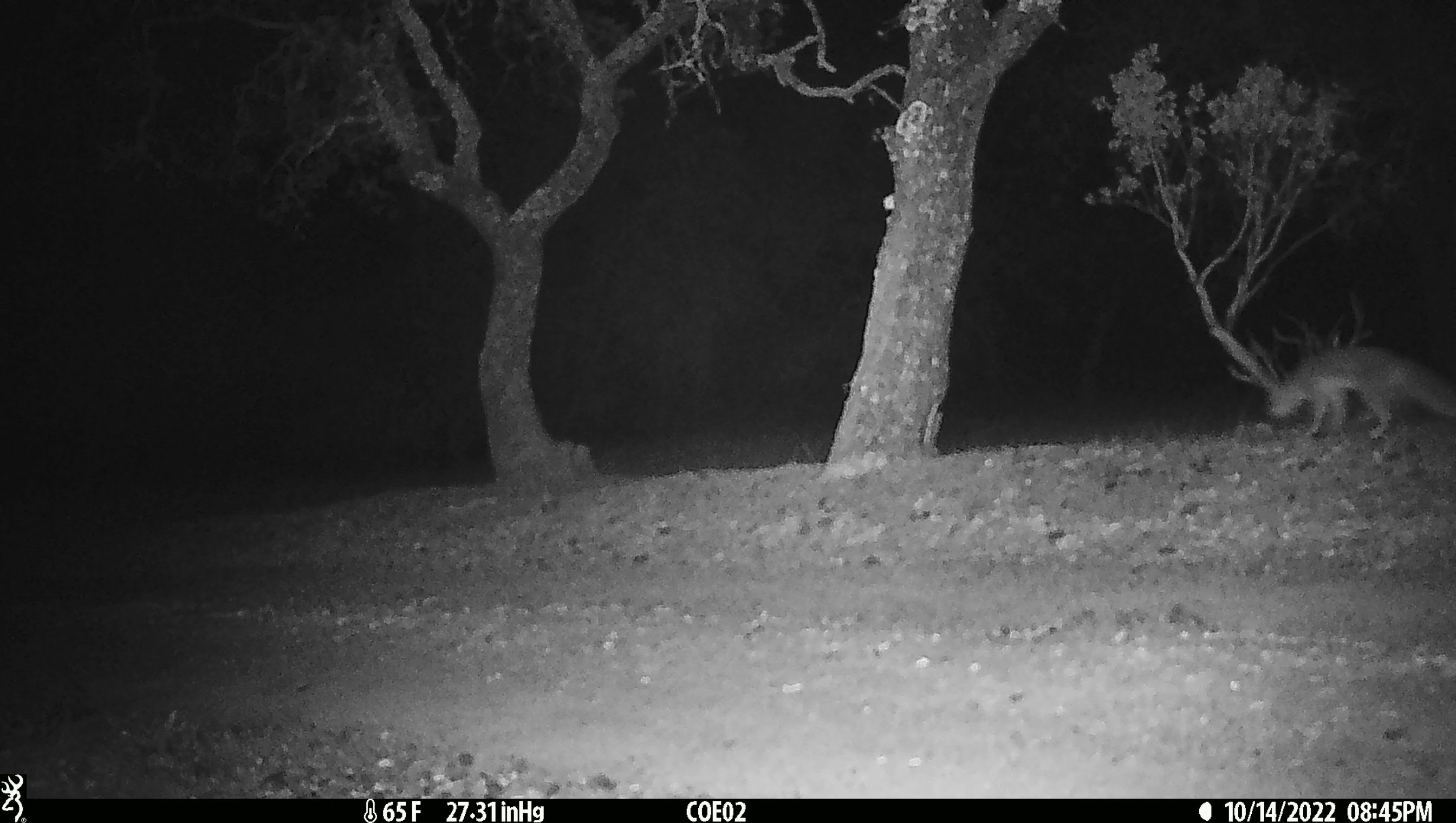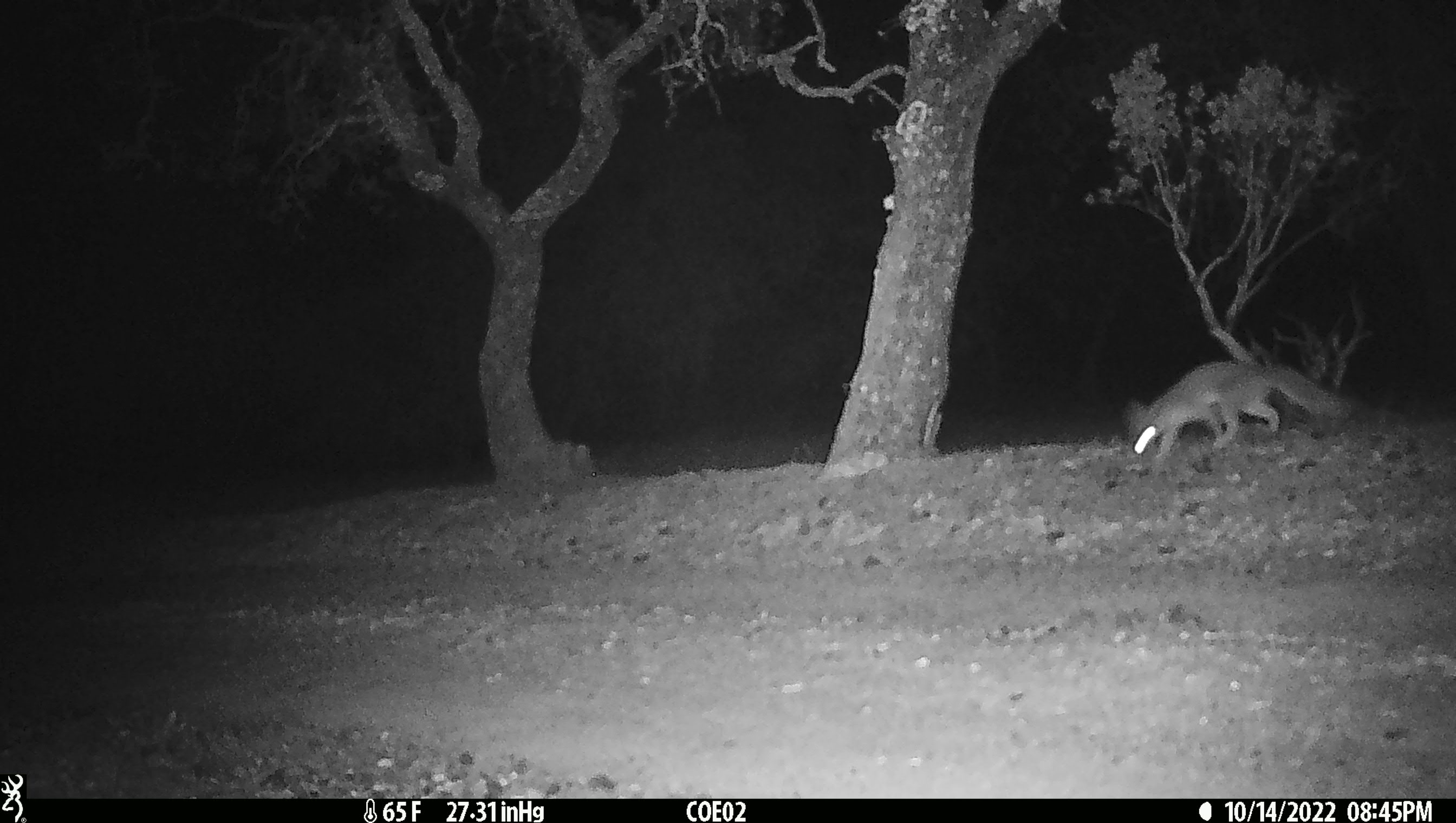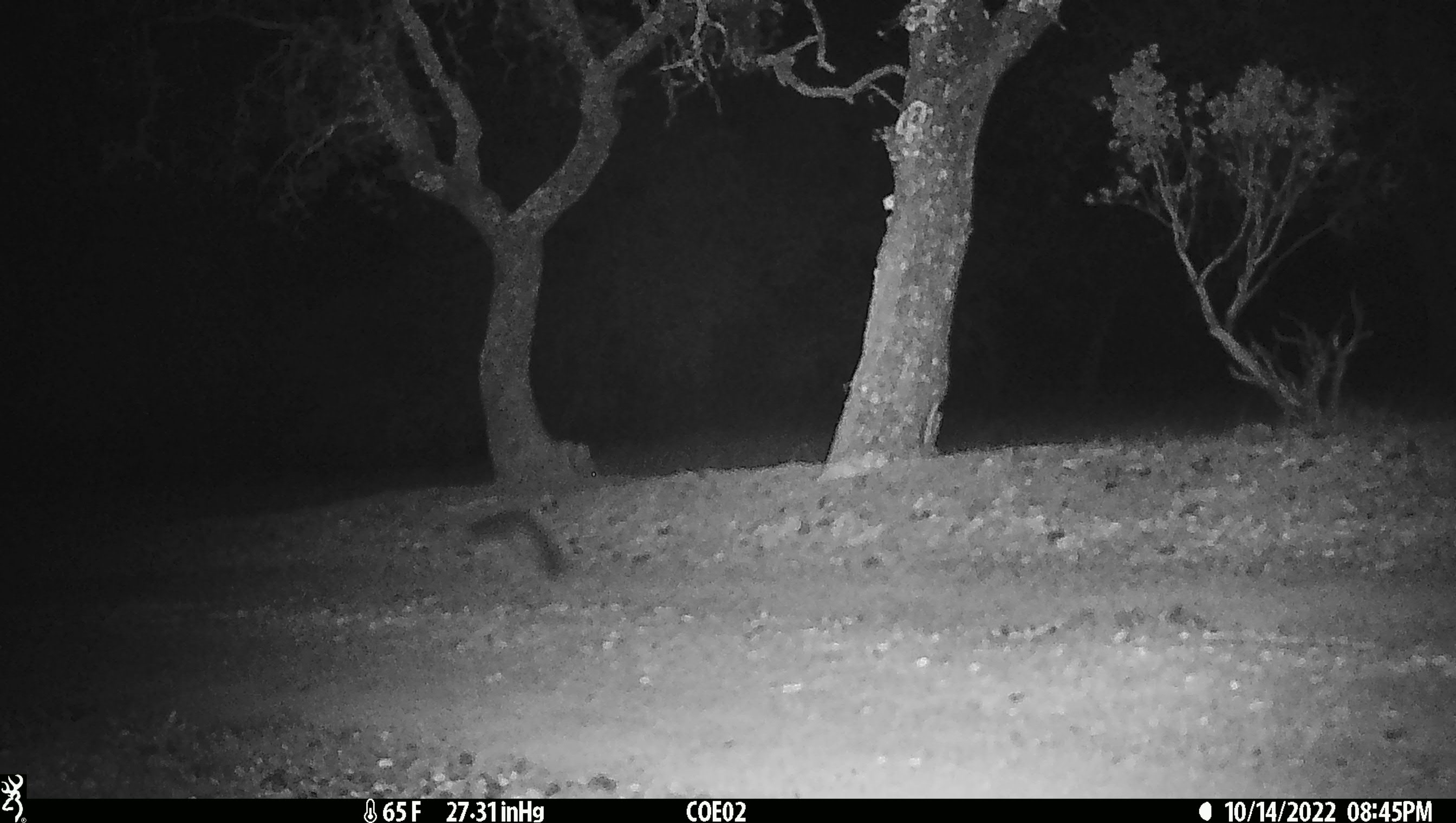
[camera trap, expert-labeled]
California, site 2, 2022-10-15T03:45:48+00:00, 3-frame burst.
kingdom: Animalia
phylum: Chordata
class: Mammalia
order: Carnivora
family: Canidae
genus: Urocyon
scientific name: Urocyon cinereoargenteus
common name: gray fox